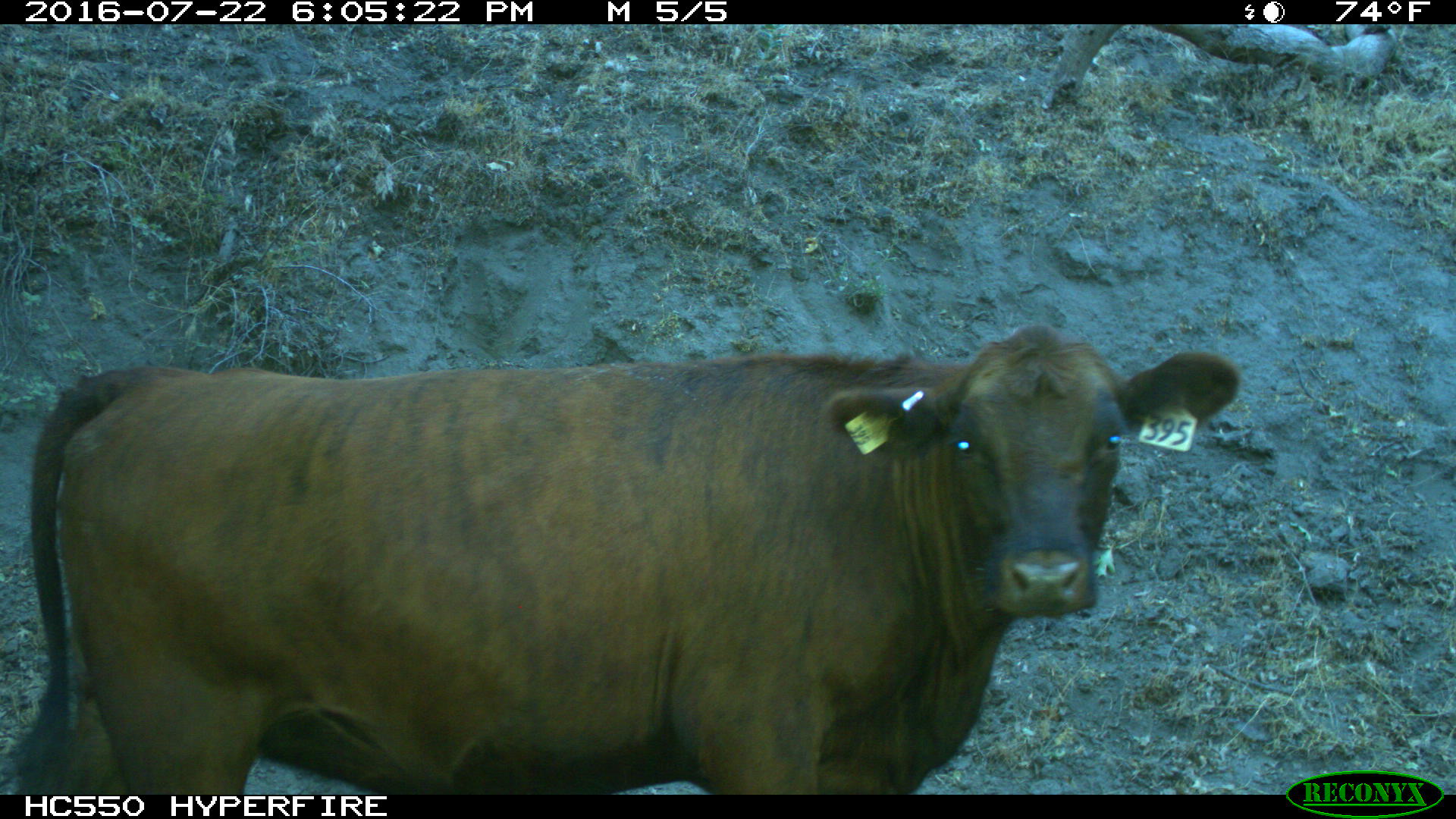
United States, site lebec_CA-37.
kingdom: Animalia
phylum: Chordata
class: Mammalia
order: Artiodactyla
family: Bovidae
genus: Bos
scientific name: Bos taurus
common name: domestic cow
Bos taurus (domestic cow).